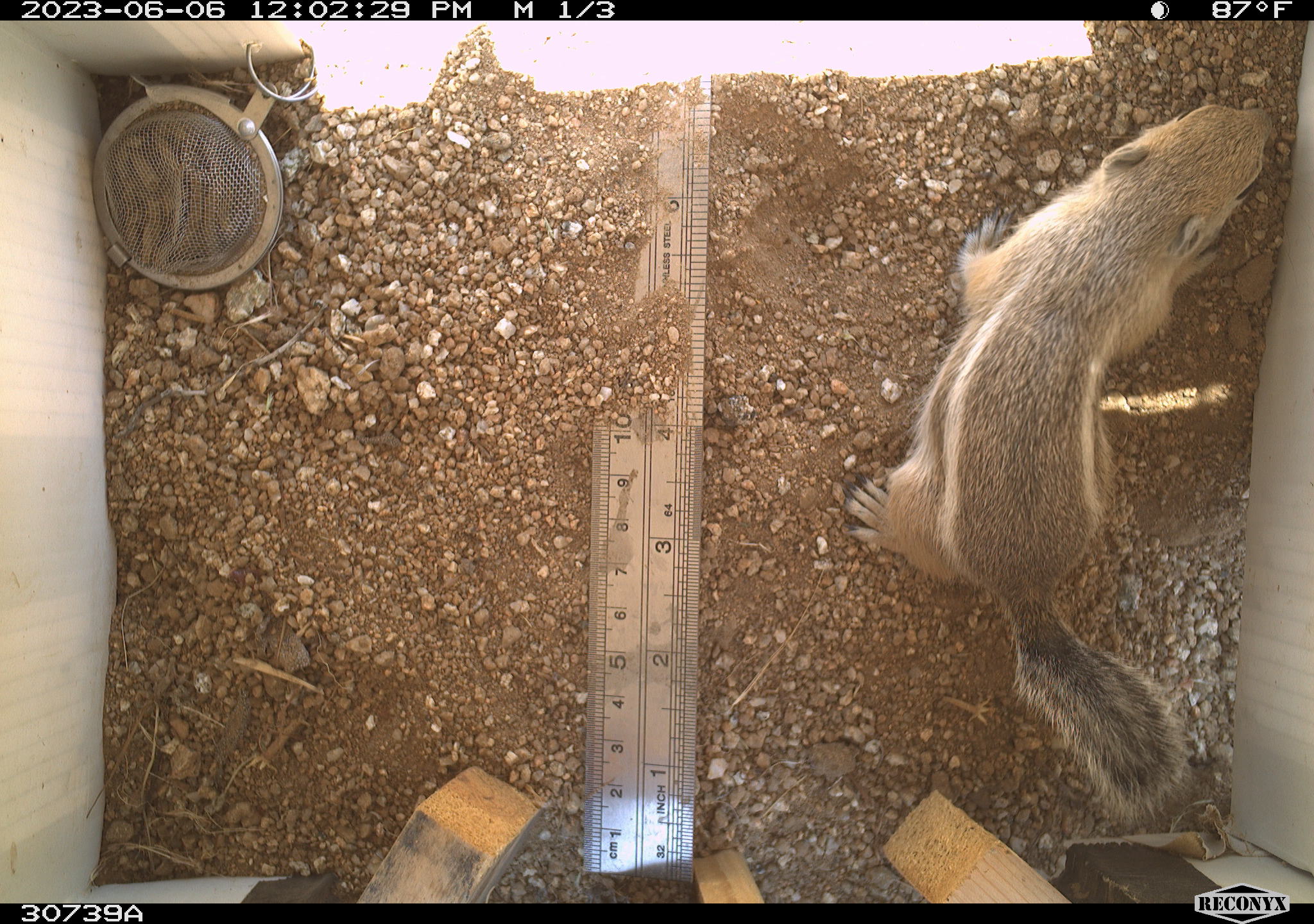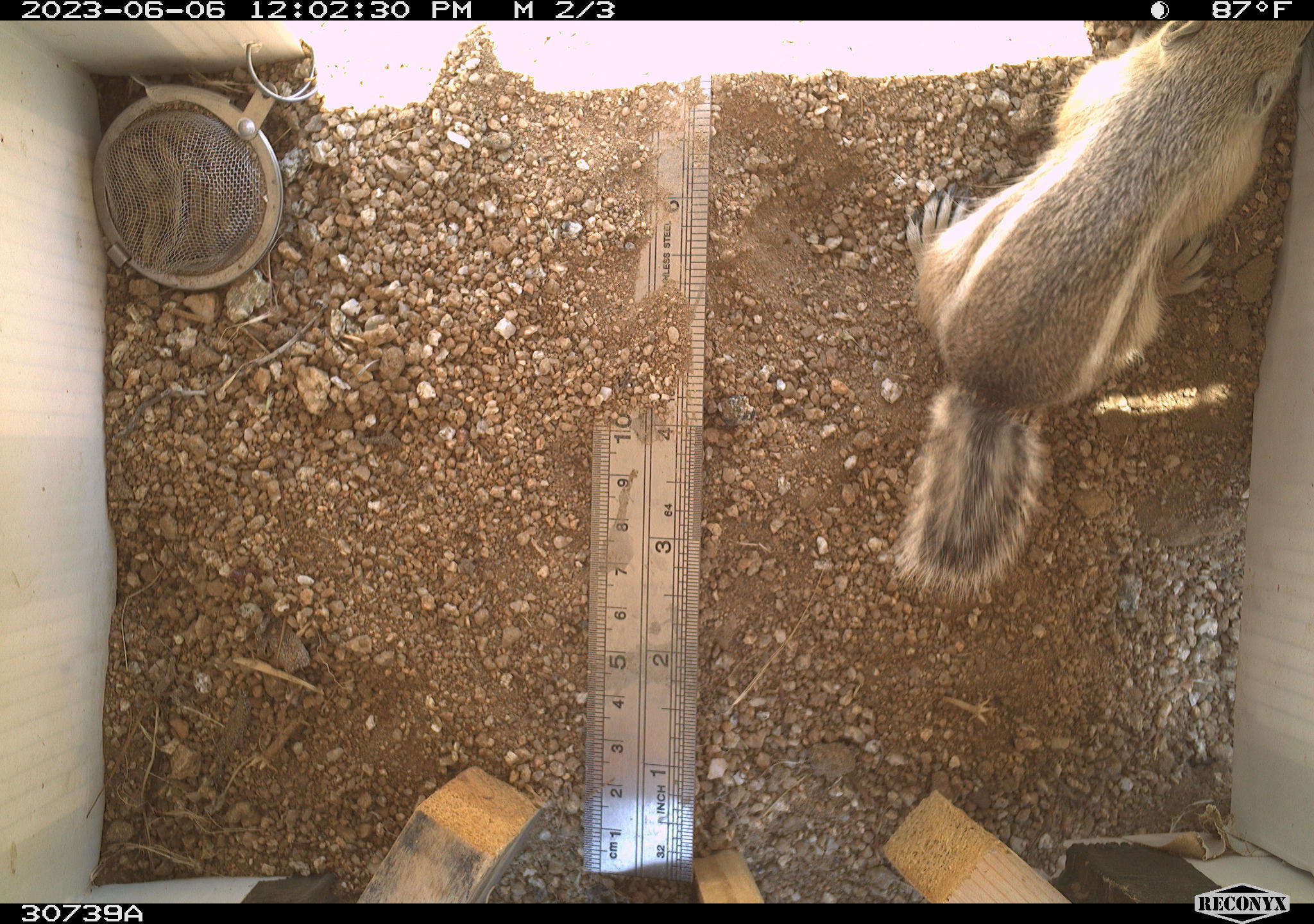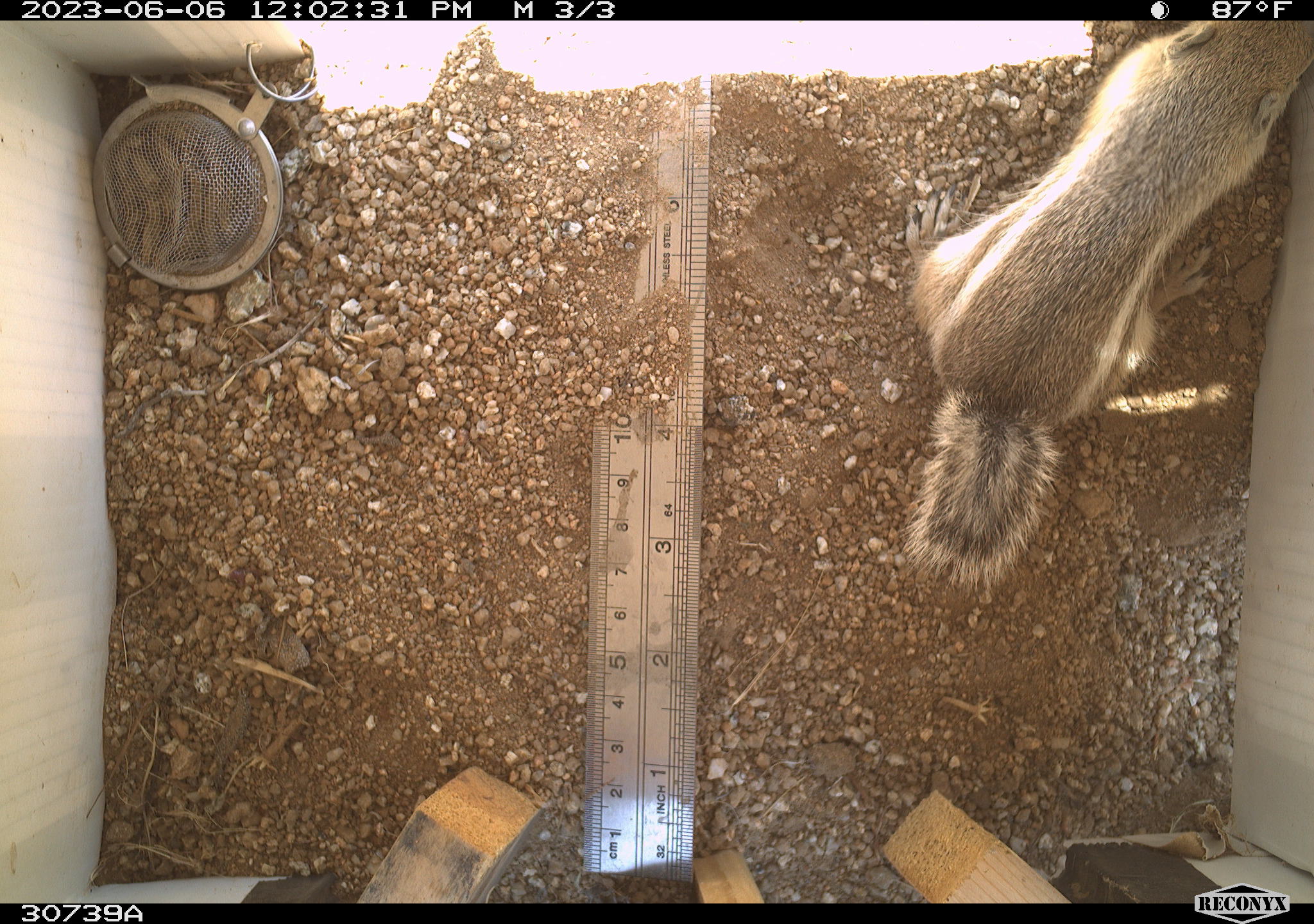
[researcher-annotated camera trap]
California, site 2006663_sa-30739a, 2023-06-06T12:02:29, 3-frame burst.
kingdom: Animalia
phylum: Chordata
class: Mammalia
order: Rodentia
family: Sciuridae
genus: Ammospermophilus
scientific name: Ammospermophilus leucurus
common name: white-tailed antelope squirrel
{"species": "white-tailed antelope squirrel (Ammospermophilus leucurus)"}